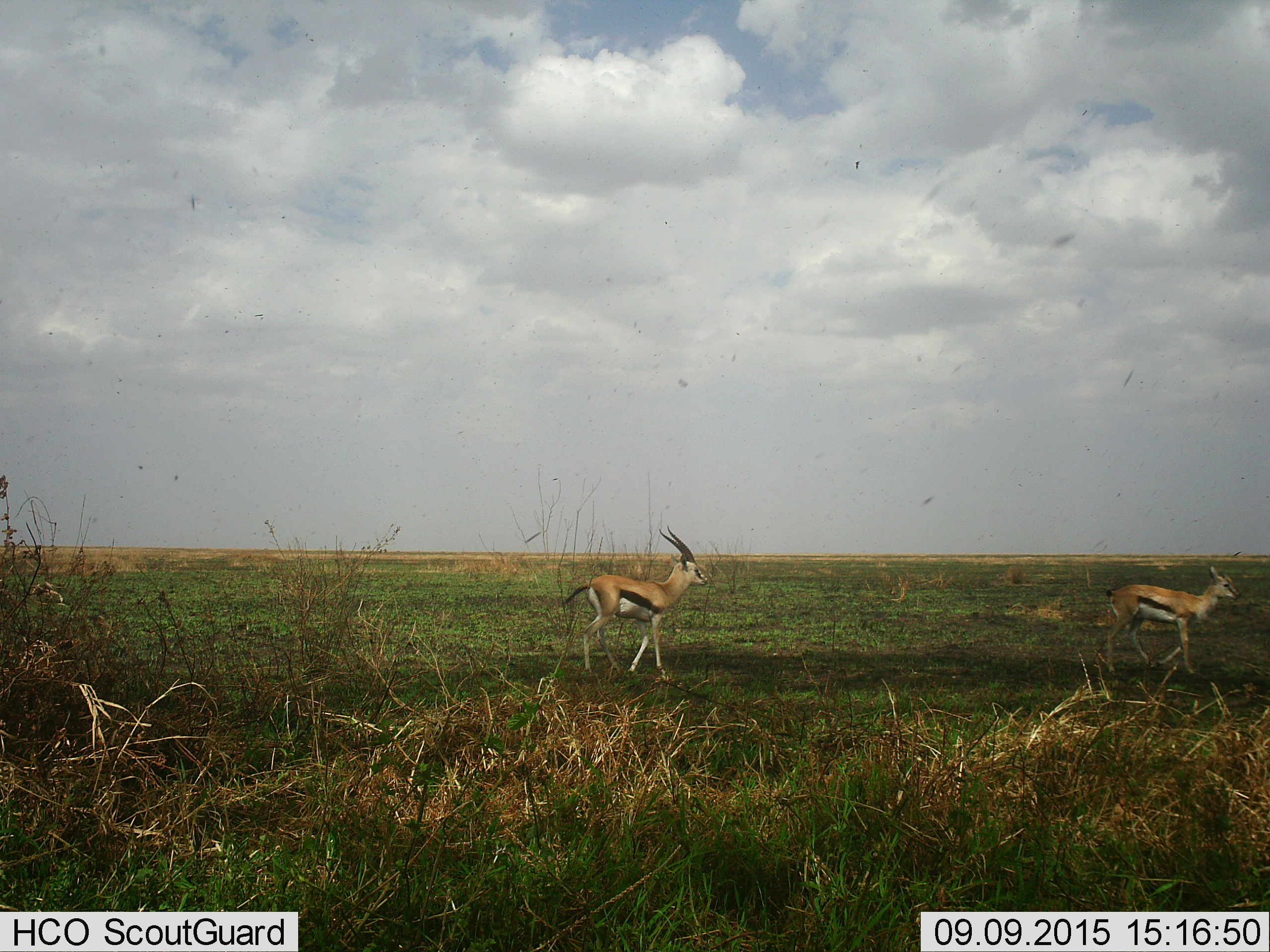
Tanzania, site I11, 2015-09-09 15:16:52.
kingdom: Animalia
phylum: Chordata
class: Mammalia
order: Artiodactyla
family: Bovidae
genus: Eudorcas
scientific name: Eudorcas thomsonii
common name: thomson's gazelle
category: gazellethomsons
Gazellethomsons (thomson's gazelle) (Eudorcas thomsonii), count 2. Behavior (volunteer vote fractions): standing 11%, resting 0%, moving 89%, interacting 11%. Young present (vote fraction): 33%. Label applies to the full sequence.